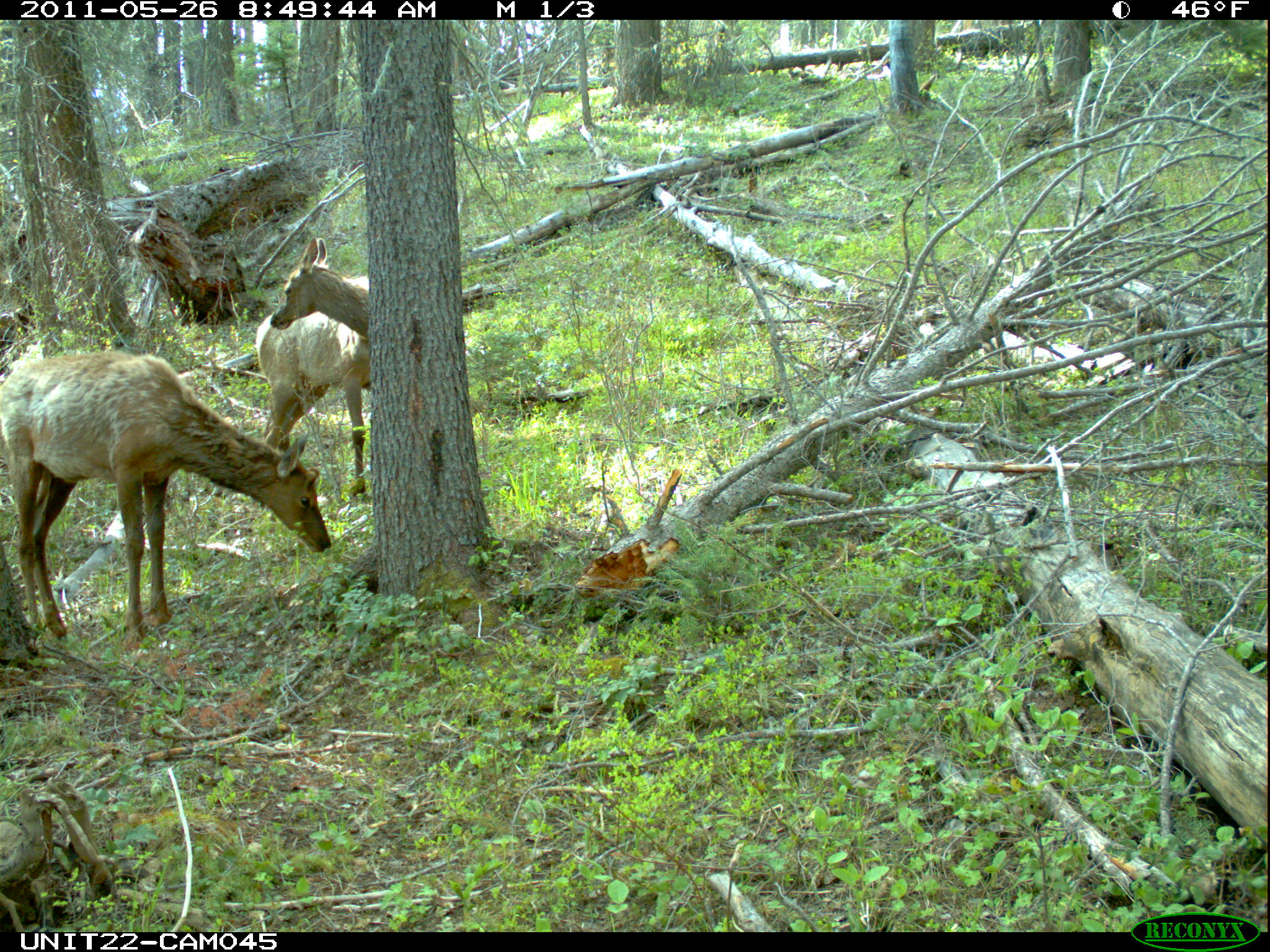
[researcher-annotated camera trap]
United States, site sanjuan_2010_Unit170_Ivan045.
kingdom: Animalia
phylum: Chordata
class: Mammalia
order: Artiodactyla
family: Cervidae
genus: Cervus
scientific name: Cervus elaphus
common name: red deer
Cervus elaphus (red deer).